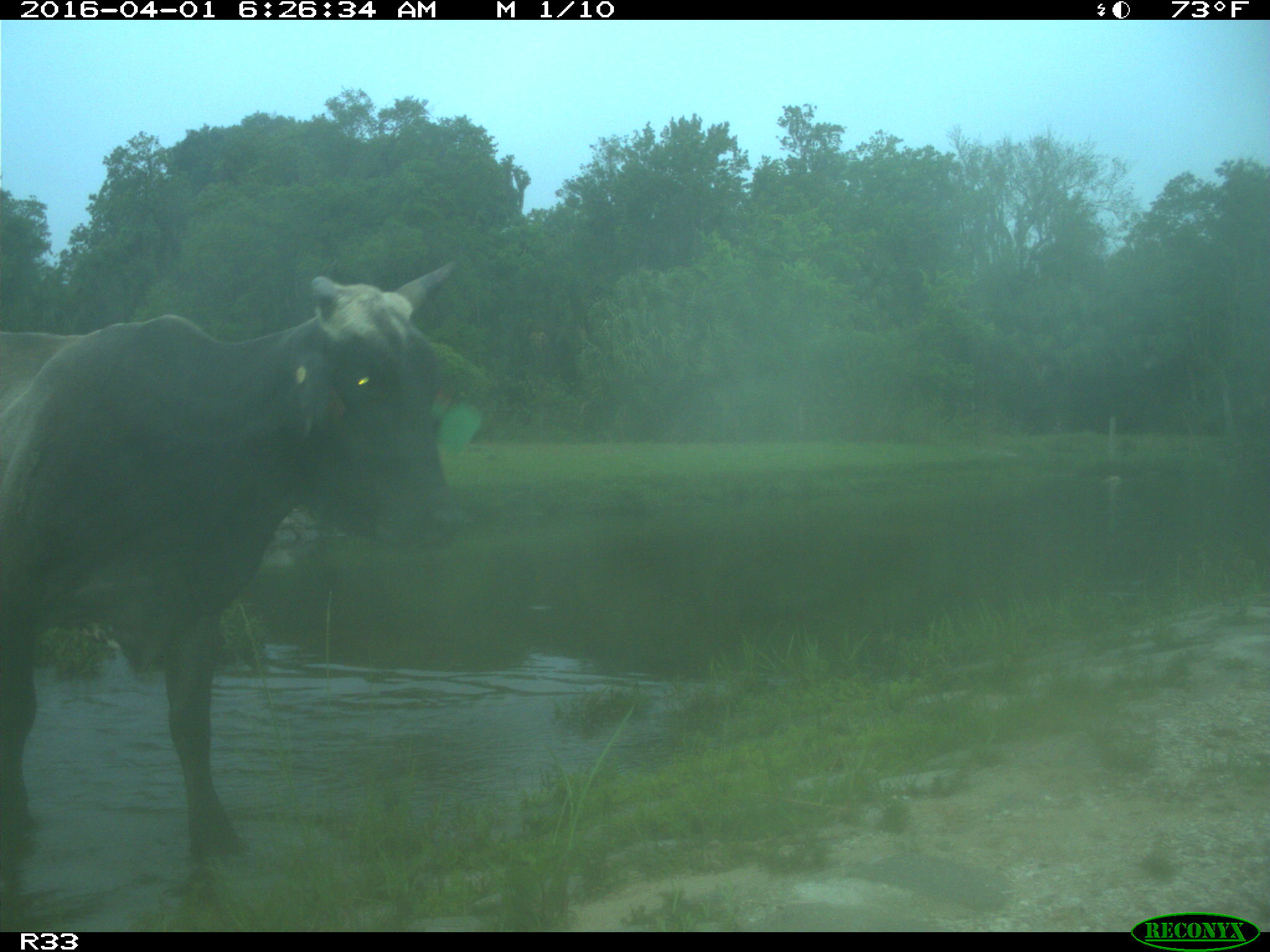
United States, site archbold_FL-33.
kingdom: Animalia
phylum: Chordata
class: Mammalia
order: Artiodactyla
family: Bovidae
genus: Bos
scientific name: Bos taurus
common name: domestic cow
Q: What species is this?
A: Bos taurus (domestic cow).